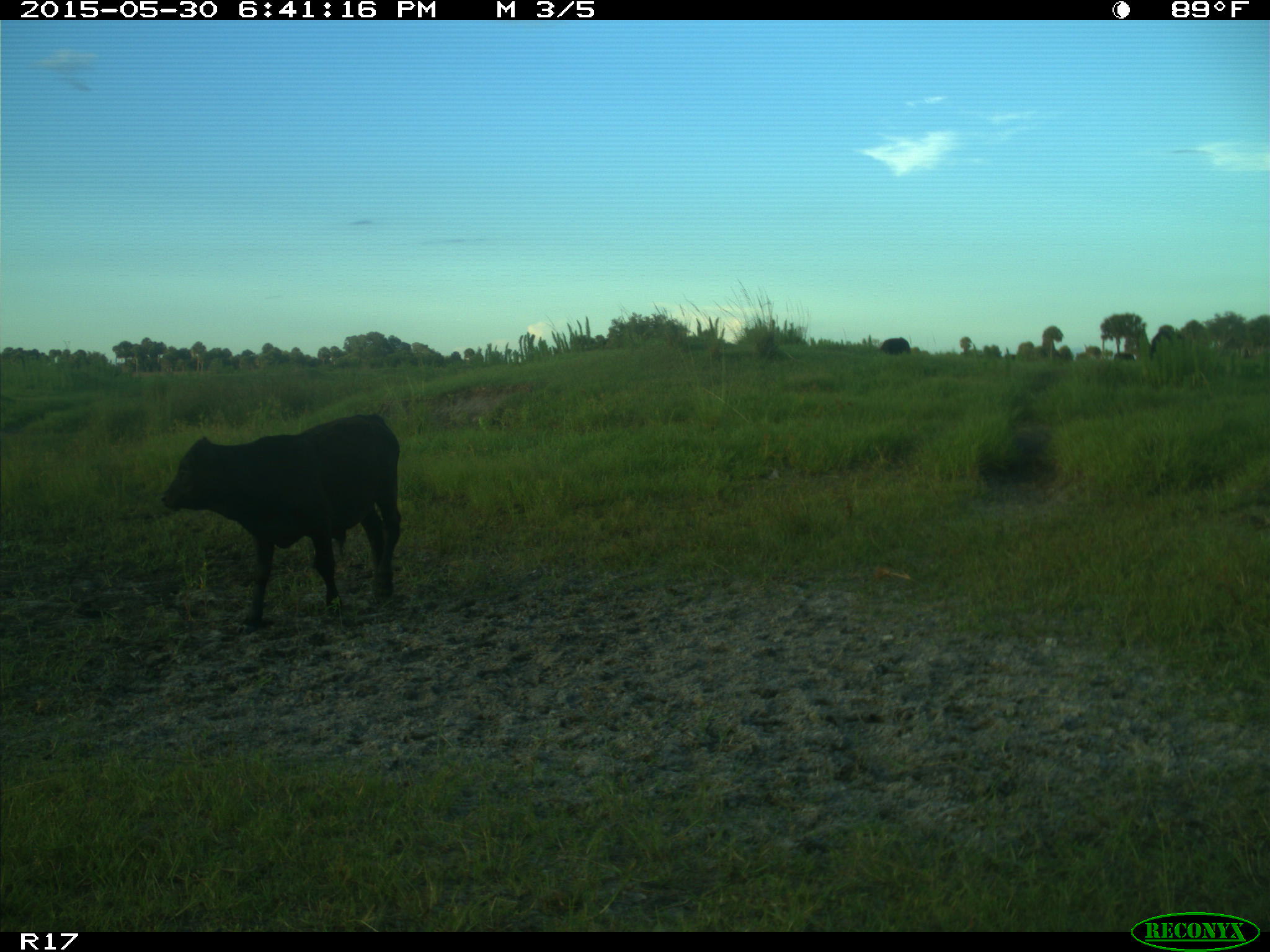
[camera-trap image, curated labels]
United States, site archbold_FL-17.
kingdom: Animalia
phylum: Chordata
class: Mammalia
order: Artiodactyla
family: Bovidae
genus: Bos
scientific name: Bos taurus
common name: domestic cow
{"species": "Bos taurus (domestic cow)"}